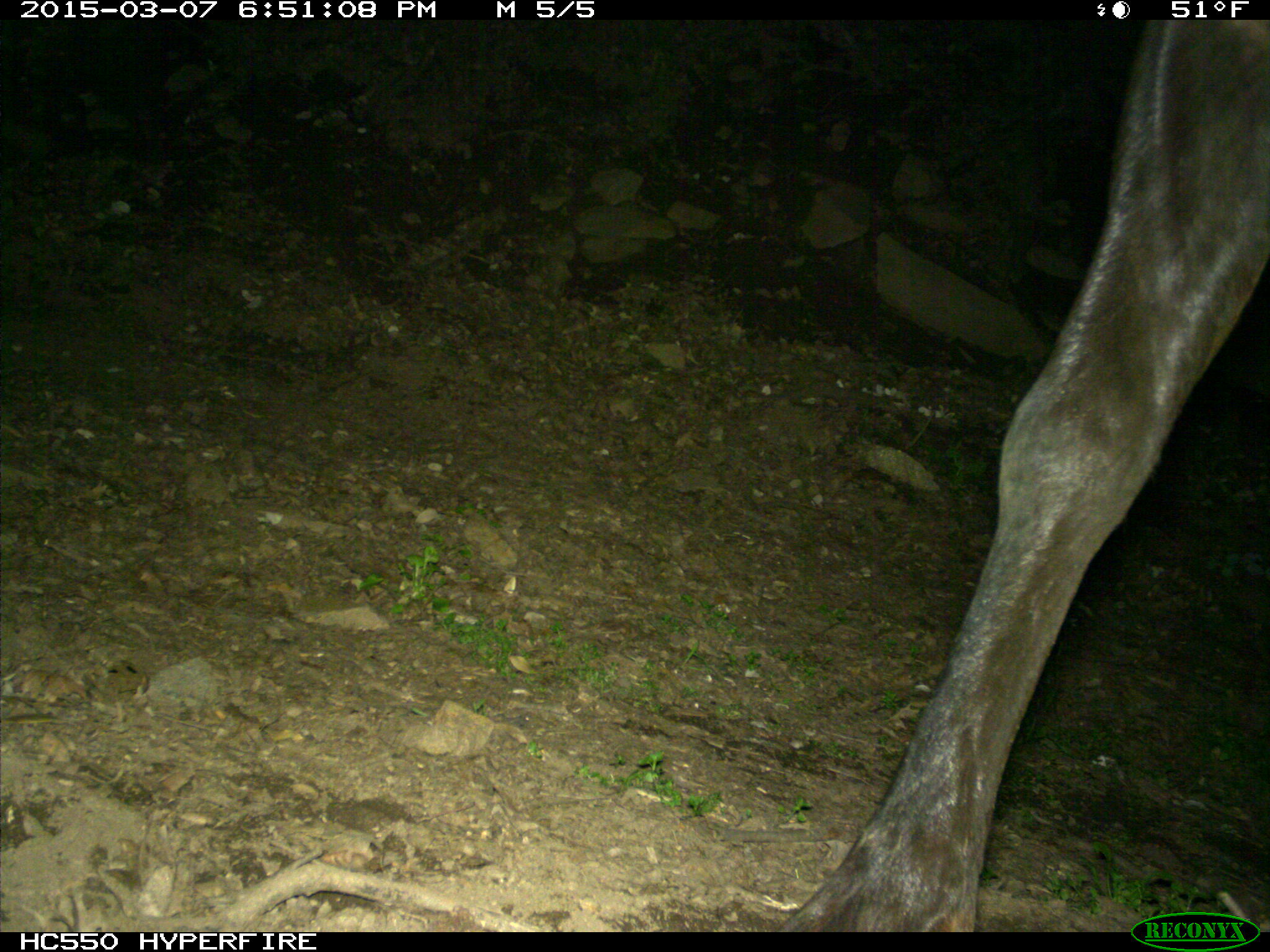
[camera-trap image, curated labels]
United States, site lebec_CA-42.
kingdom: Animalia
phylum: Chordata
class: Mammalia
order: Artiodactyla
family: Cervidae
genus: Cervus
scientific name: Cervus canadensis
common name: elk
Cervus canadensis (elk).